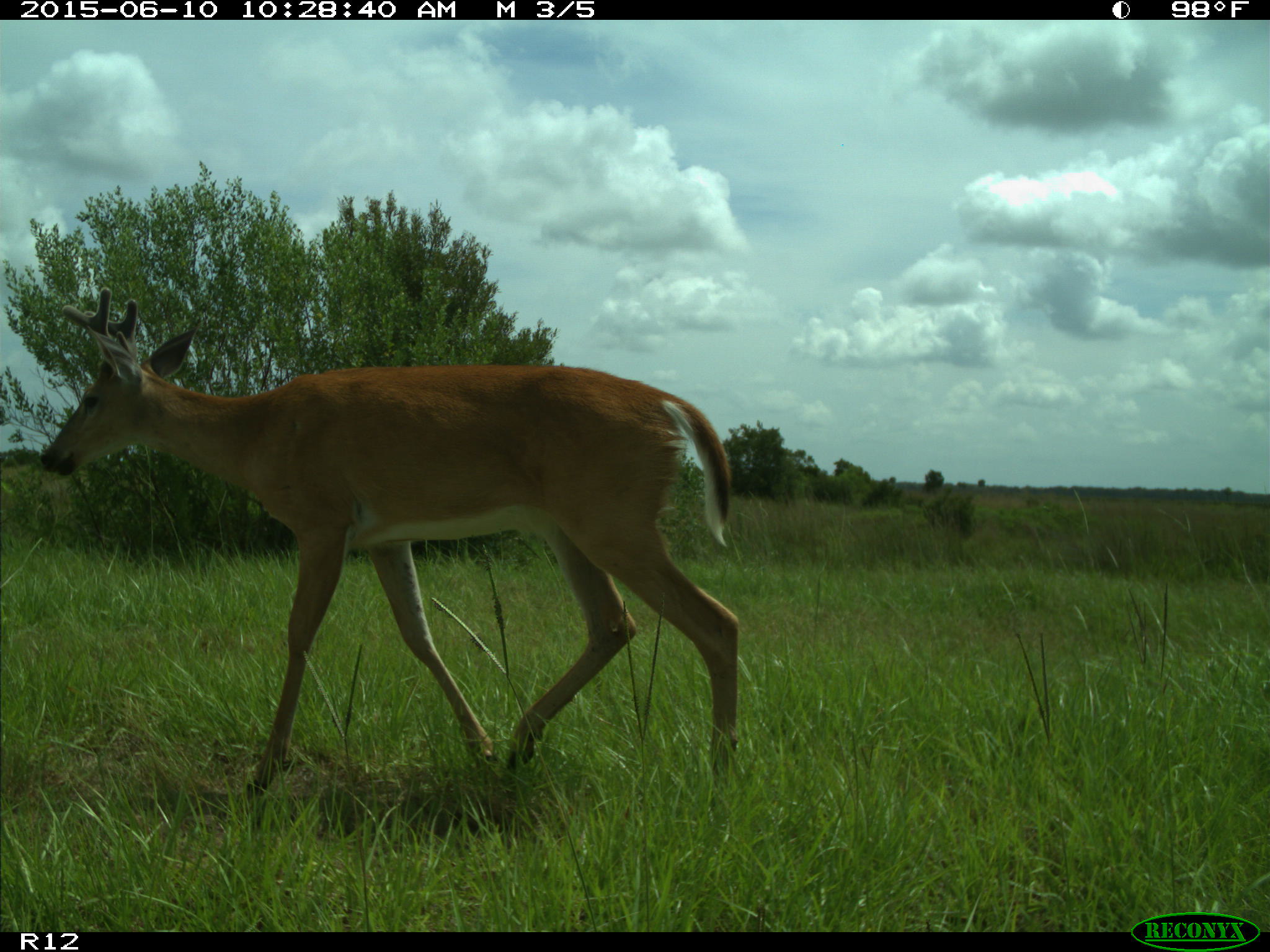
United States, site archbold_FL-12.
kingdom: Animalia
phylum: Chordata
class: Mammalia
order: Artiodactyla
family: Cervidae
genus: Odocoileus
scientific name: Odocoileus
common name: deer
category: unidentified deer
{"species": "unidentified deer (deer) (Odocoileus)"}